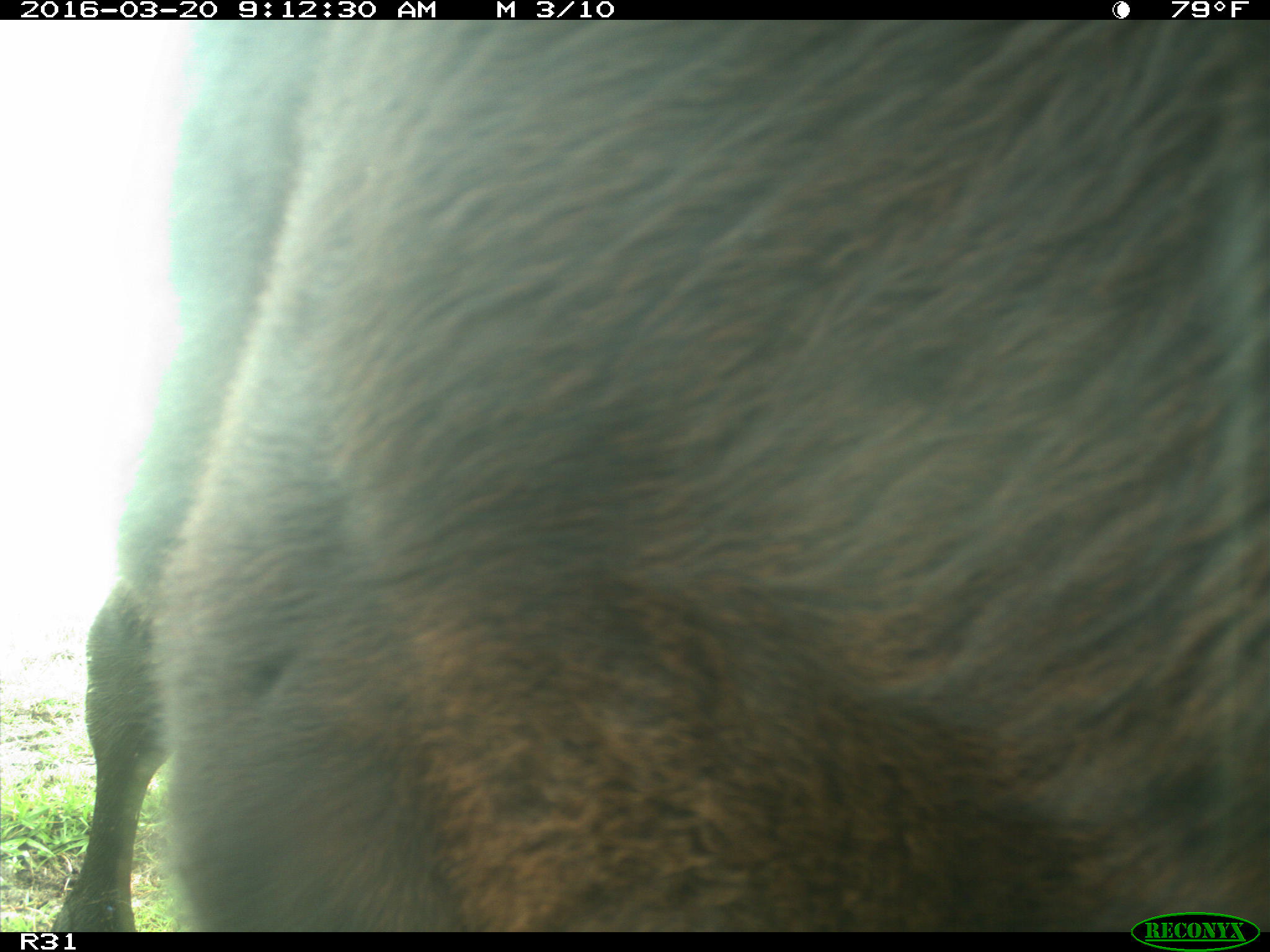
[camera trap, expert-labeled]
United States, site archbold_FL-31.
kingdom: Animalia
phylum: Chordata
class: Mammalia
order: Artiodactyla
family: Bovidae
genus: Bos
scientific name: Bos taurus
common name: domestic cow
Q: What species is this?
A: Bos taurus (domestic cow).